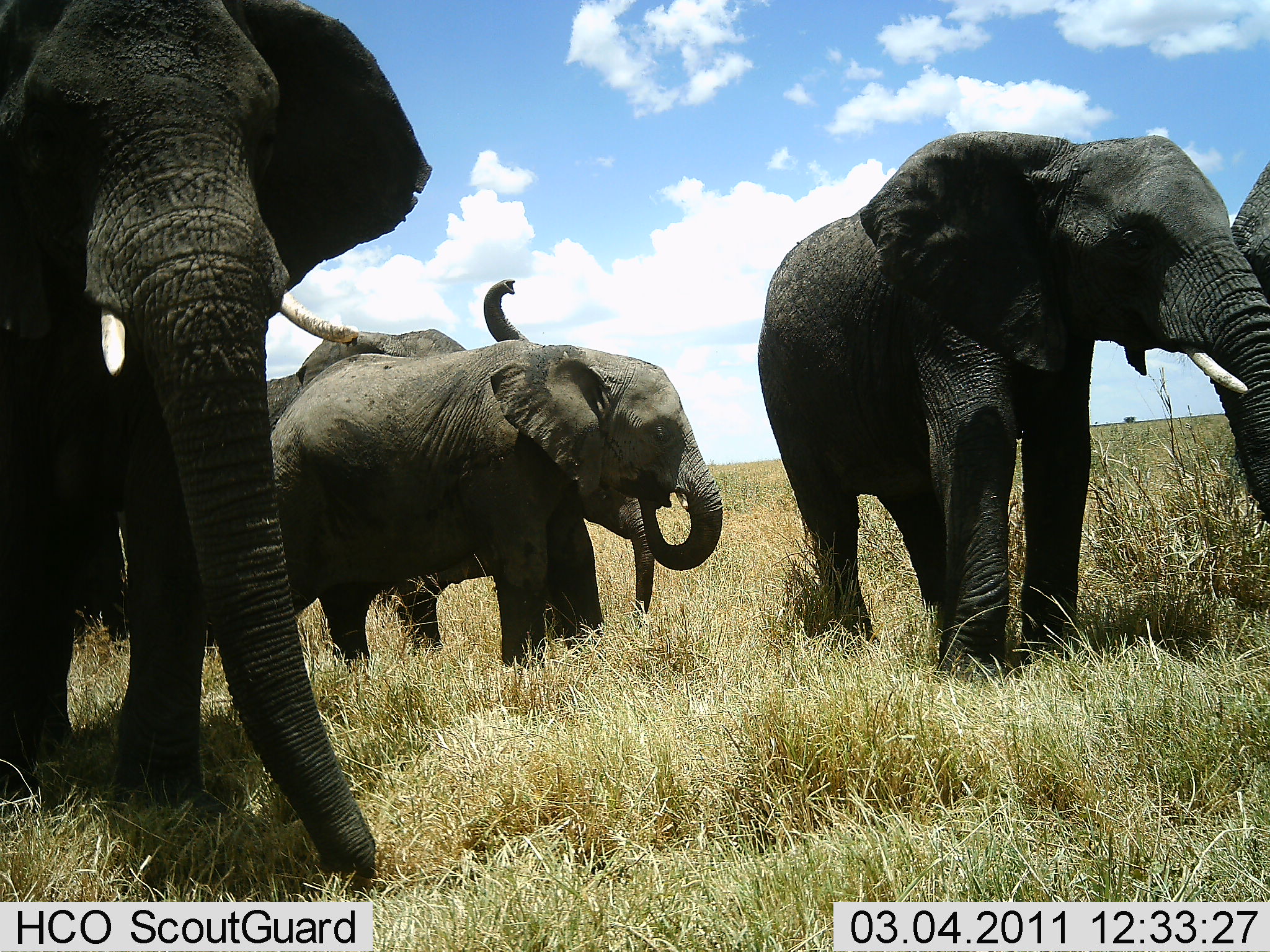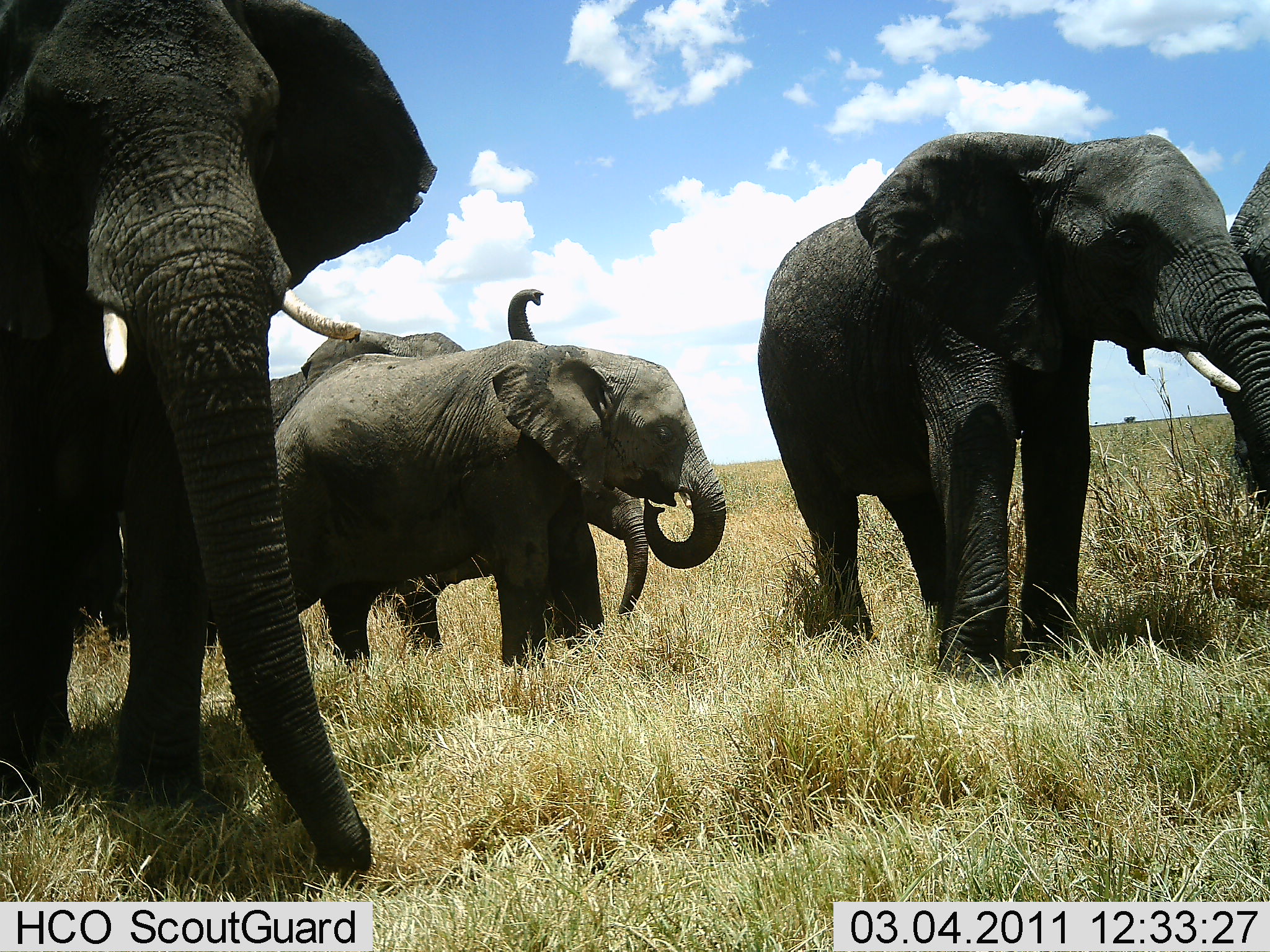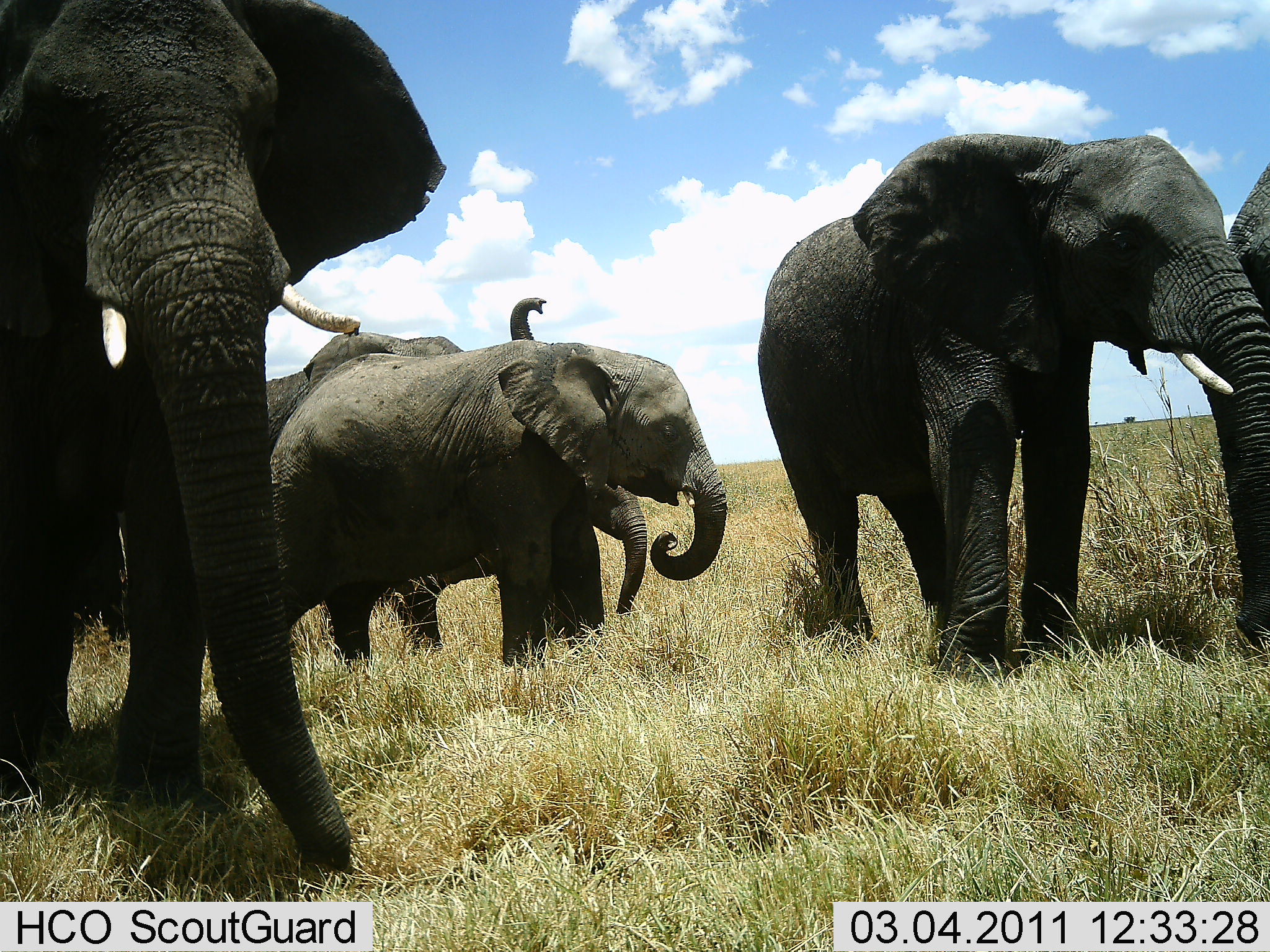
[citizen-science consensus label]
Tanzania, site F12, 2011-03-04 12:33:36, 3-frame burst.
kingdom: Animalia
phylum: Chordata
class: Mammalia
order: Proboscidea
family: Elephantidae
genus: Loxodonta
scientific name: Loxodonta africana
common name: african bush elephant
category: elephant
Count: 5.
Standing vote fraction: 100%.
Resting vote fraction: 0%.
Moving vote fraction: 15%.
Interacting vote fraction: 8%.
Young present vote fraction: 54%.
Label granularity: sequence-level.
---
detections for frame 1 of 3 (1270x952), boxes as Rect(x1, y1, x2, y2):
animal: Rect(1, 0, 472, 889); Rect(750, 129, 1264, 684); Rect(268, 347, 724, 669); Rect(258, 280, 548, 664); Rect(394, 436, 657, 660); Rect(1221, 161, 1269, 523)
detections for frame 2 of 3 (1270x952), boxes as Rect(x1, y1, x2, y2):
animal: Rect(1, 0, 436, 879); Rect(758, 131, 1241, 677); Rect(241, 342, 728, 675); Rect(206, 287, 545, 662); Rect(399, 458, 657, 669); Rect(1211, 162, 1270, 507)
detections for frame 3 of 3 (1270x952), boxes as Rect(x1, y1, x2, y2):
animal: Rect(1, 0, 449, 867); Rect(755, 132, 1270, 679); Rect(257, 339, 731, 674); Rect(248, 295, 543, 665); Rect(397, 453, 649, 655); Rect(1222, 163, 1270, 645)